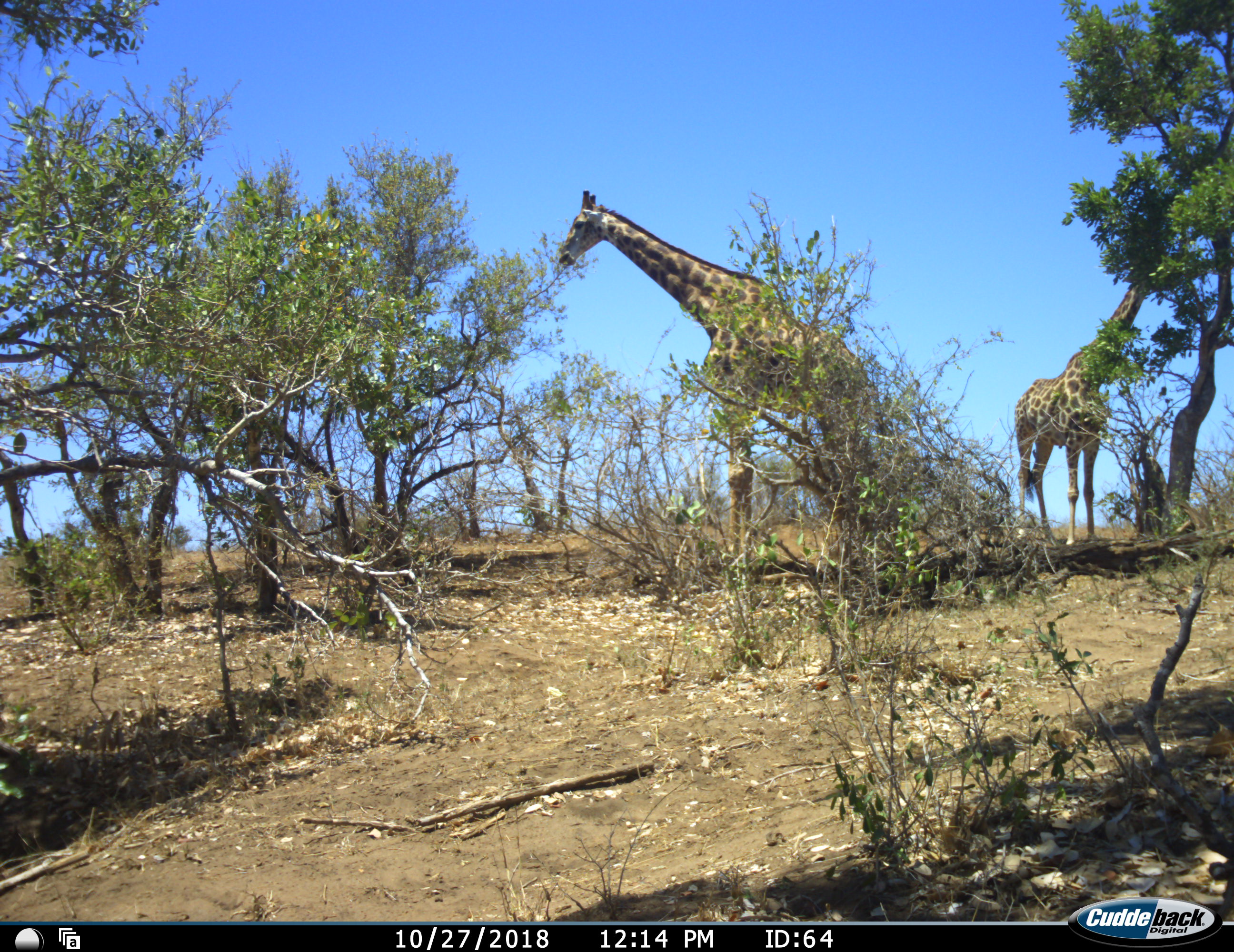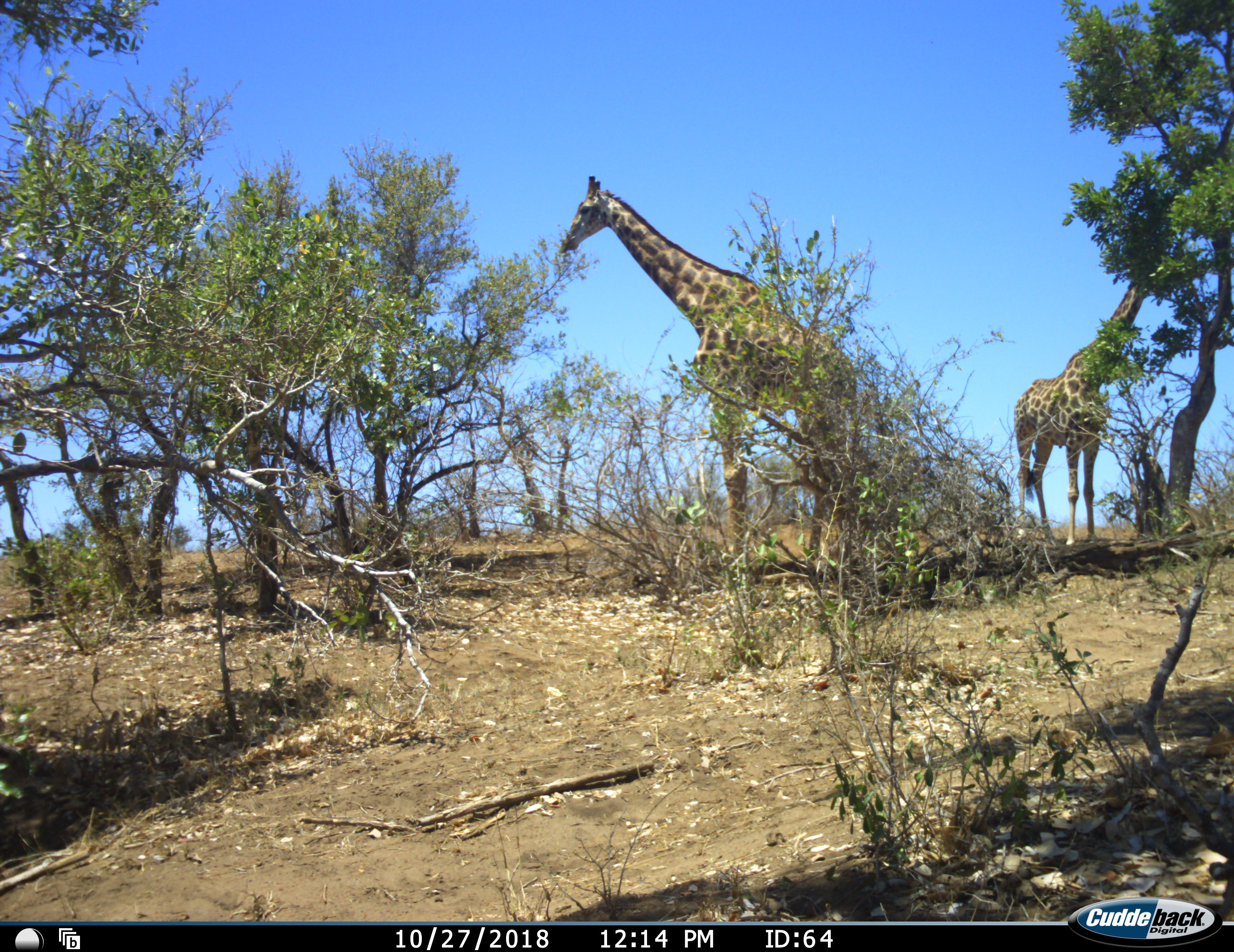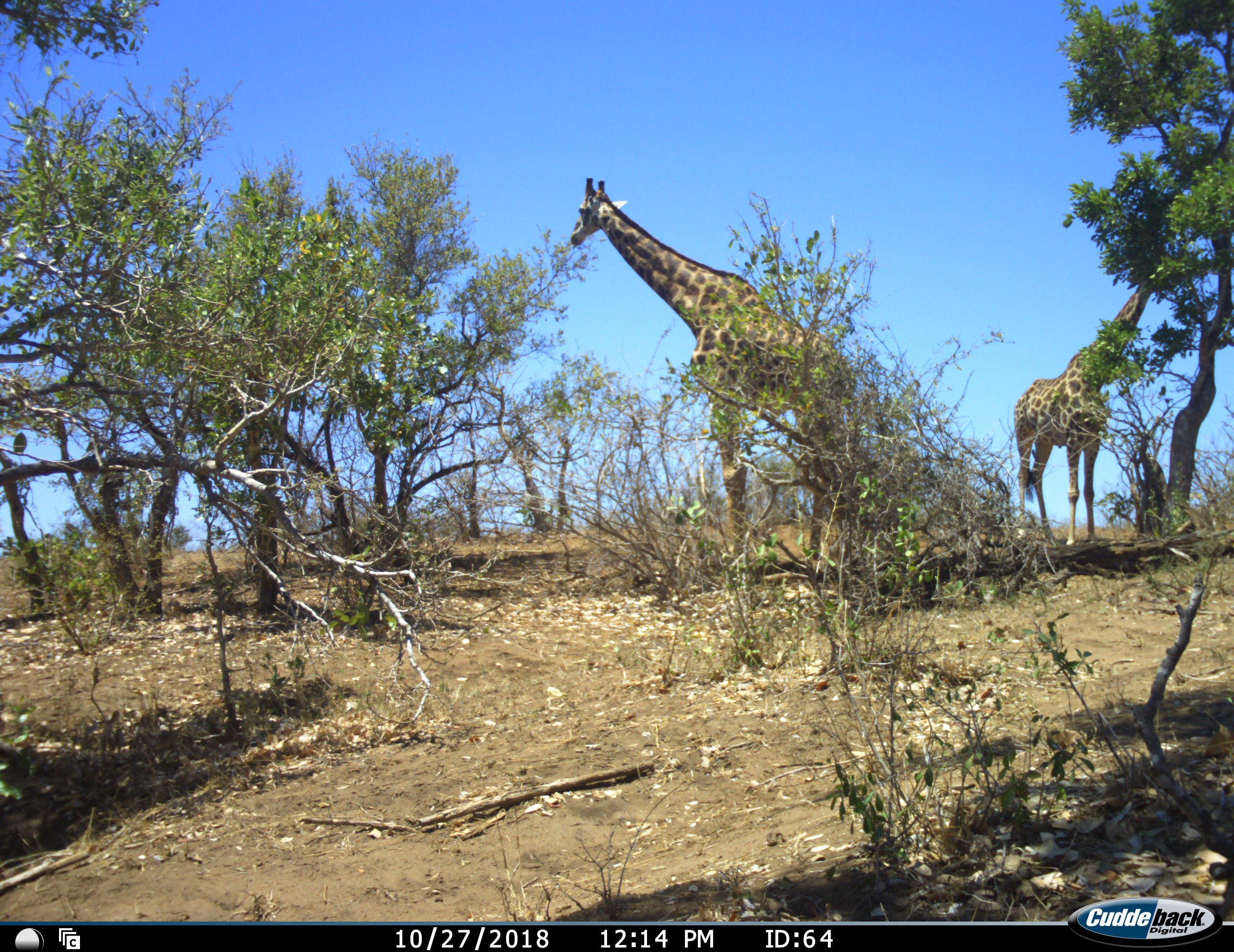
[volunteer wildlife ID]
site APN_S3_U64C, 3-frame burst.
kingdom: Animalia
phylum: Chordata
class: Mammalia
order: Artiodactyla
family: Giraffidae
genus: Giraffa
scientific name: Giraffa camelopardalis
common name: giraffe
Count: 2.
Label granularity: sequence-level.